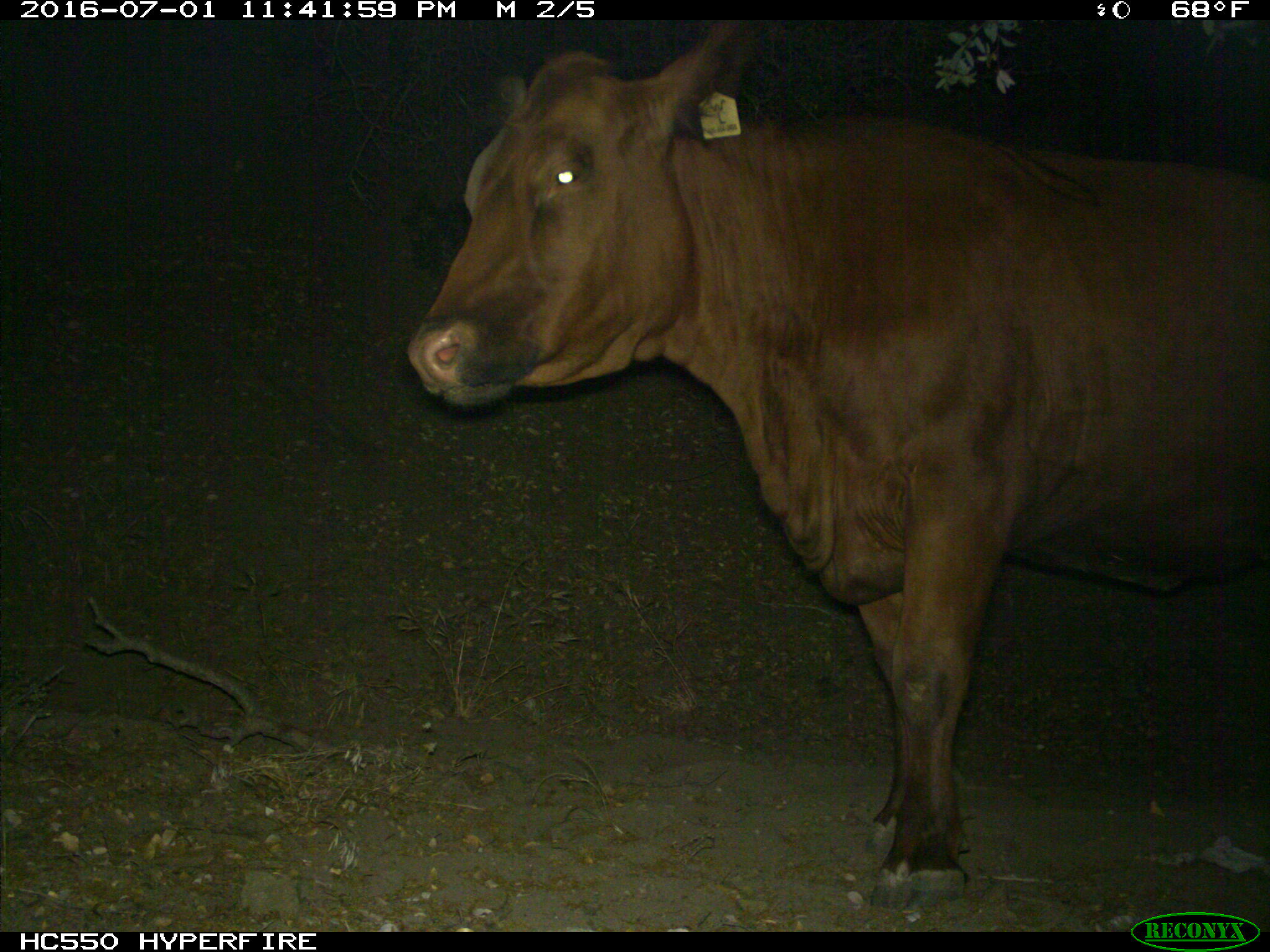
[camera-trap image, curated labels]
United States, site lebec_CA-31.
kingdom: Animalia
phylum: Chordata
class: Mammalia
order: Artiodactyla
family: Bovidae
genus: Bos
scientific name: Bos taurus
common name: domestic cow